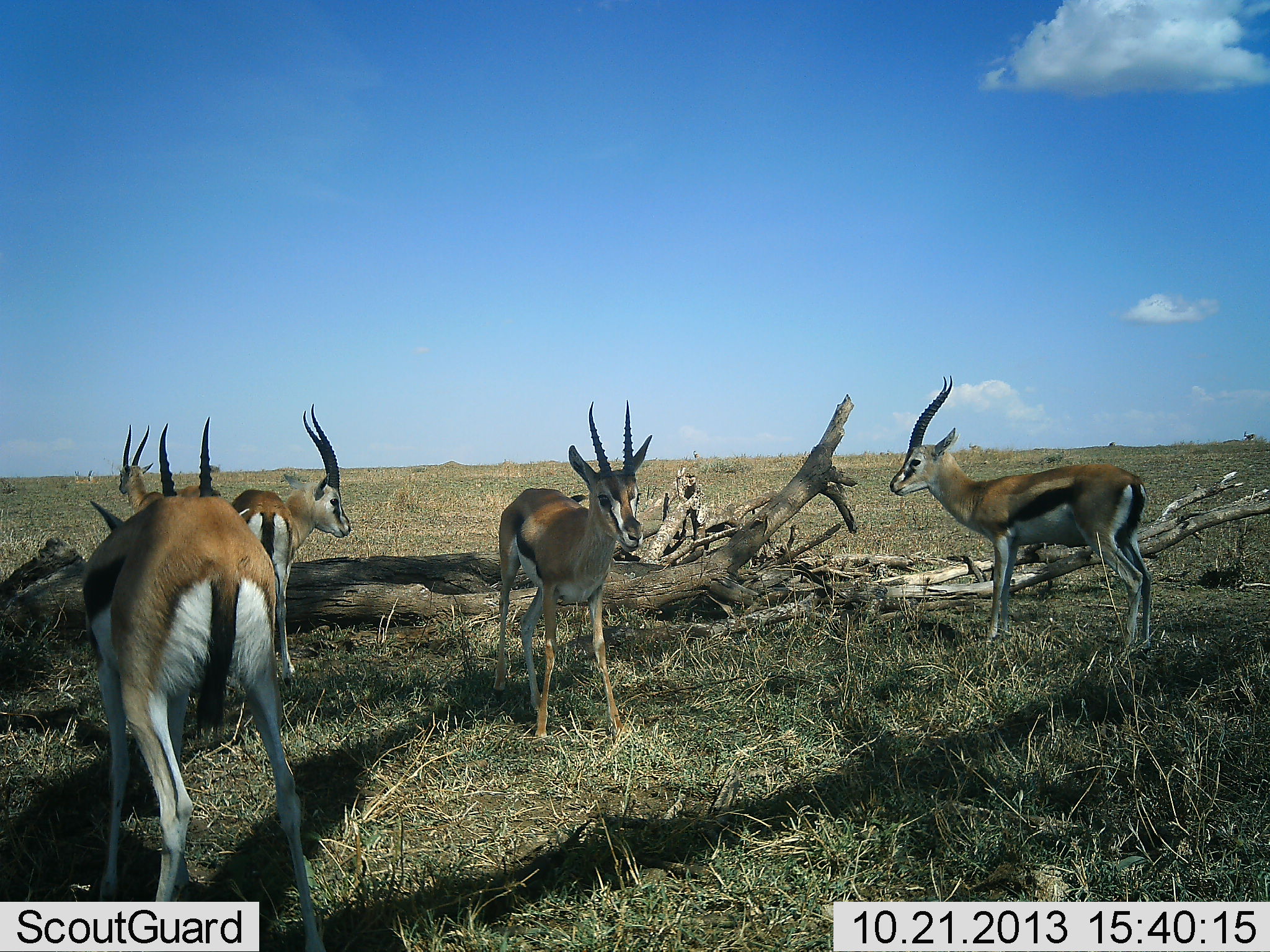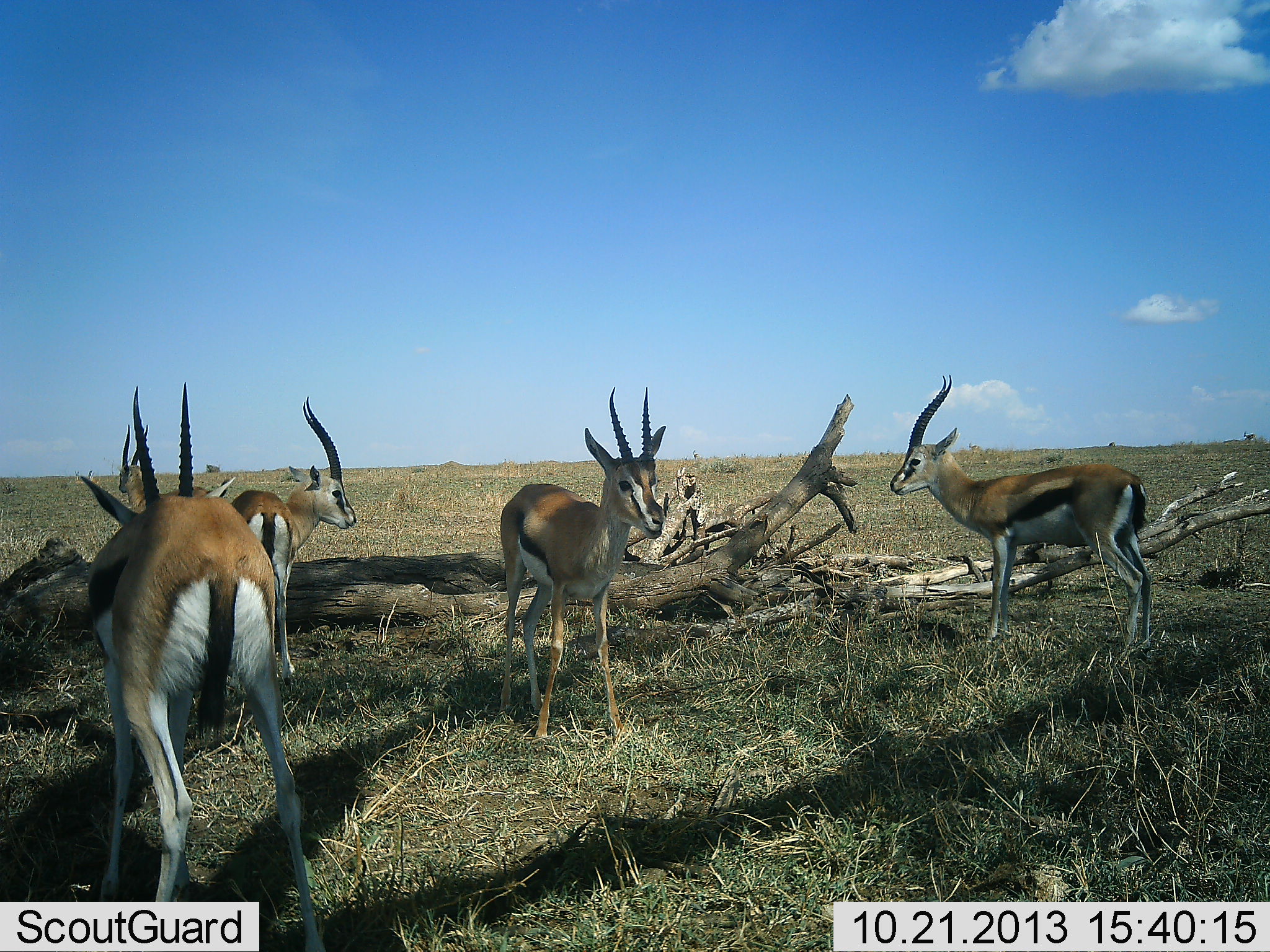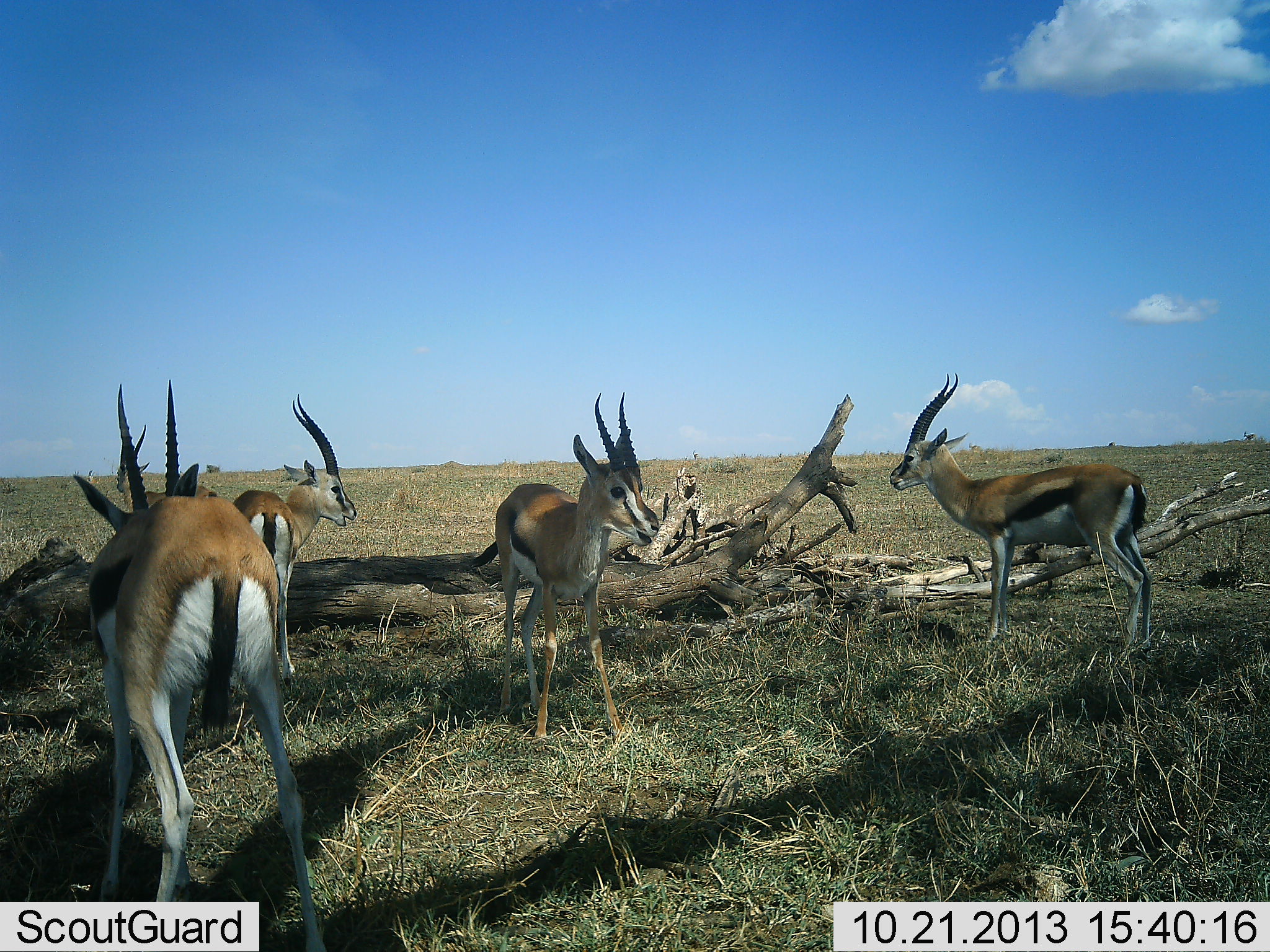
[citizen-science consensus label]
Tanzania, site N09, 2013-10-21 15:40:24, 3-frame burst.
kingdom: Animalia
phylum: Chordata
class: Mammalia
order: Artiodactyla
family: Bovidae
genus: Eudorcas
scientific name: Eudorcas thomsonii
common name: thomson's gazelle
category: gazellethomsons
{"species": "gazellethomsons (thomson's gazelle) (Eudorcas thomsonii)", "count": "5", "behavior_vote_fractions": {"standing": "95%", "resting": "5%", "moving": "5%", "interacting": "14%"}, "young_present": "0%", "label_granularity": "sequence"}